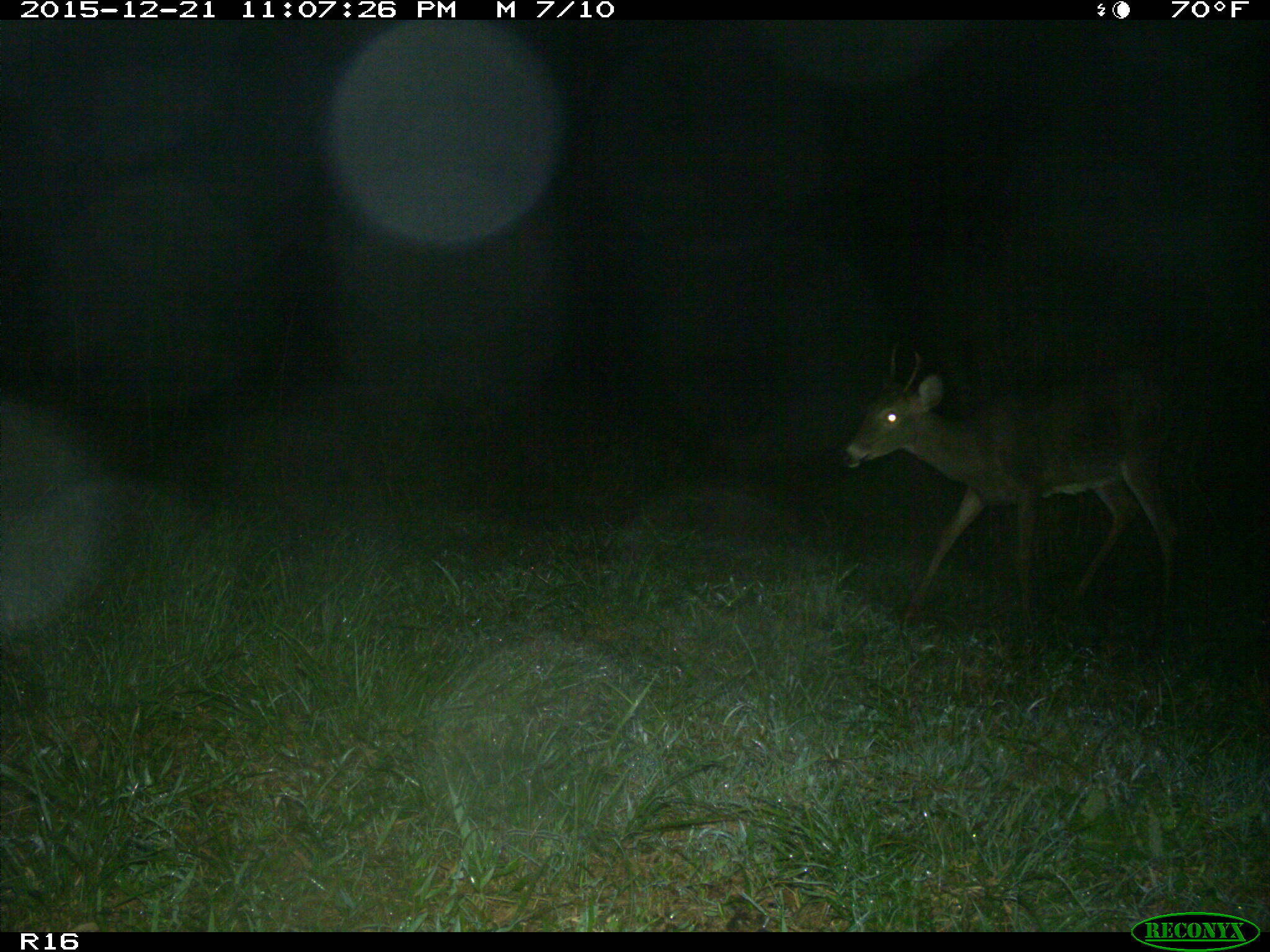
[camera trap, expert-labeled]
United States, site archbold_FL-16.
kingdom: Animalia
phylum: Chordata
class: Mammalia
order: Artiodactyla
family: Cervidae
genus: Odocoileus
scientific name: Odocoileus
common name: deer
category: unidentified deer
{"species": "unidentified deer (deer) (Odocoileus)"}